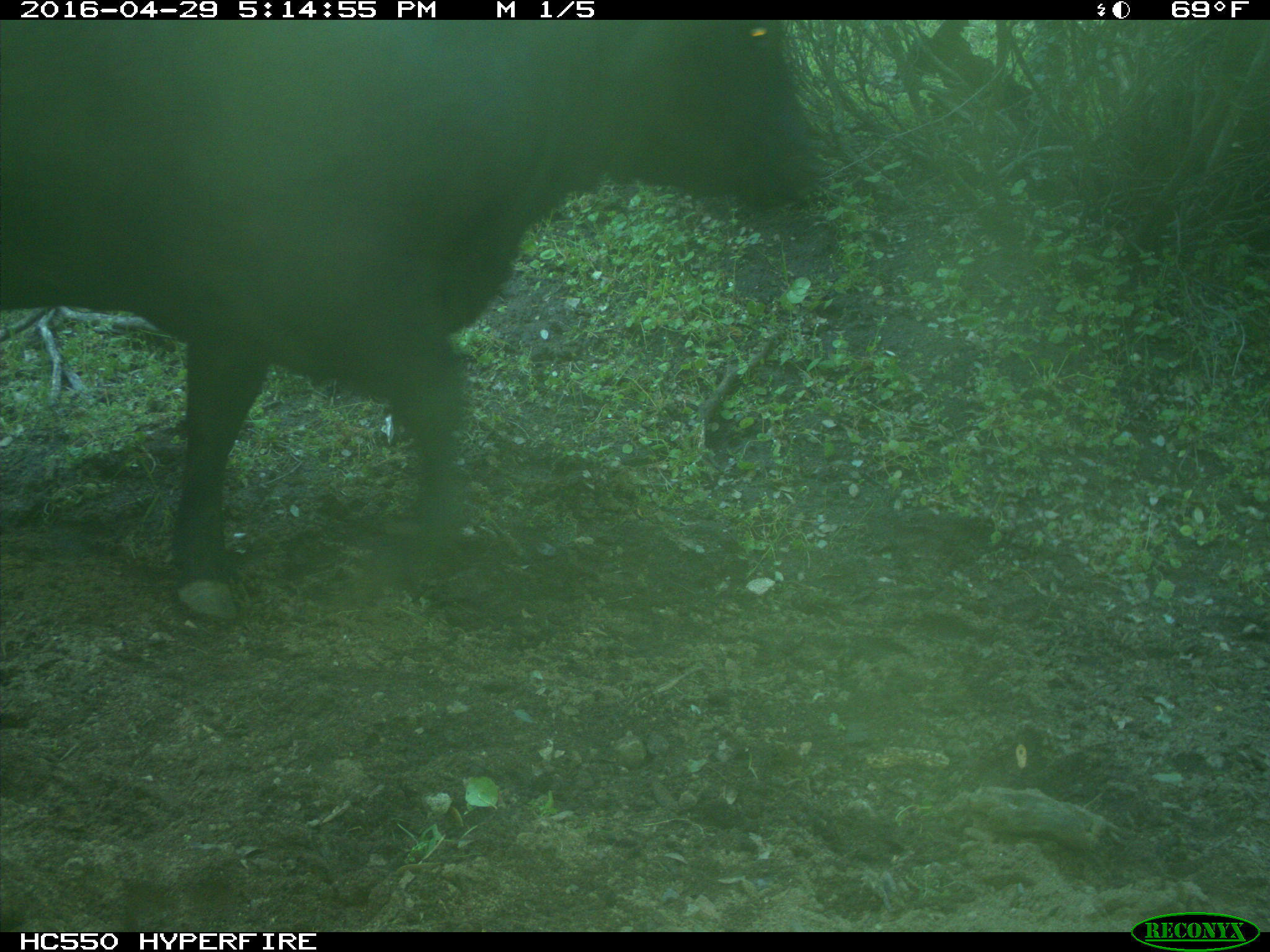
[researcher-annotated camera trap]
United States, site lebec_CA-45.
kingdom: Animalia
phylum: Chordata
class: Mammalia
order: Artiodactyla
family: Bovidae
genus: Bos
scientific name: Bos taurus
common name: domestic cow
Bos taurus (domestic cow).